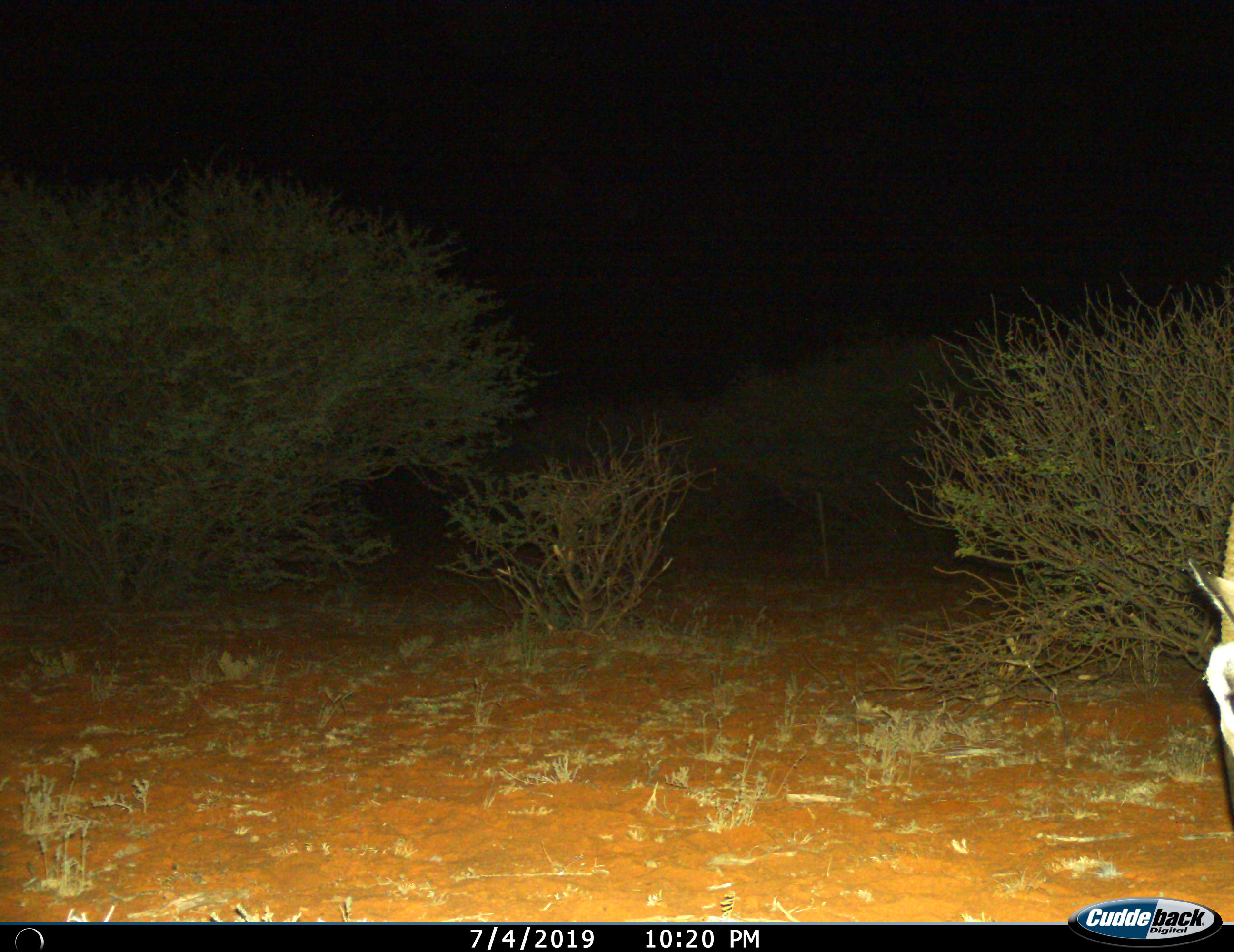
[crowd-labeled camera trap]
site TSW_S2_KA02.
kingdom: Animalia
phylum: Chordata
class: Mammalia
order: Artiodactyla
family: Bovidae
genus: Oryx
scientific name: Oryx gazella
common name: gemsbok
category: oryx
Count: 1.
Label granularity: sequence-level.